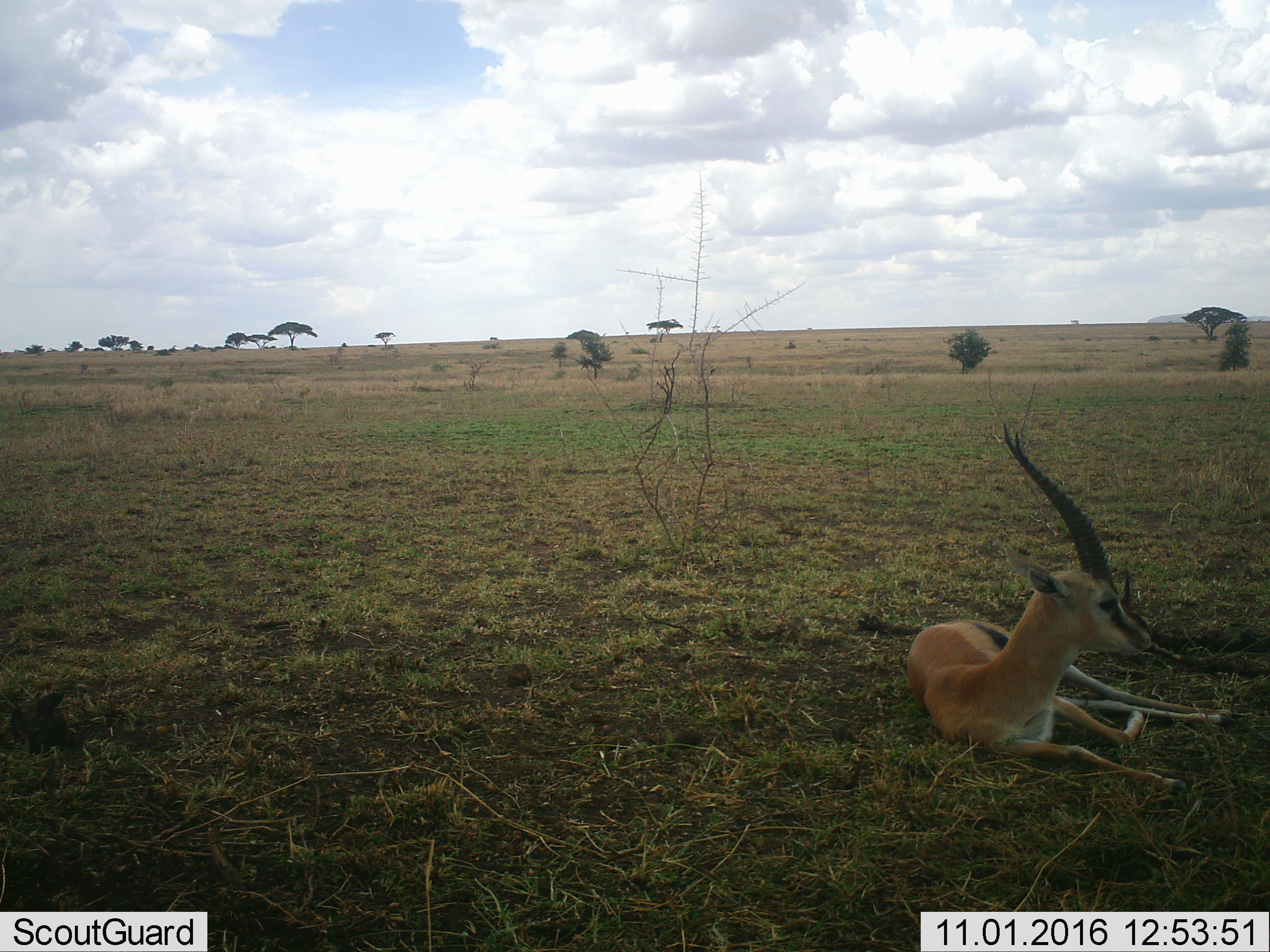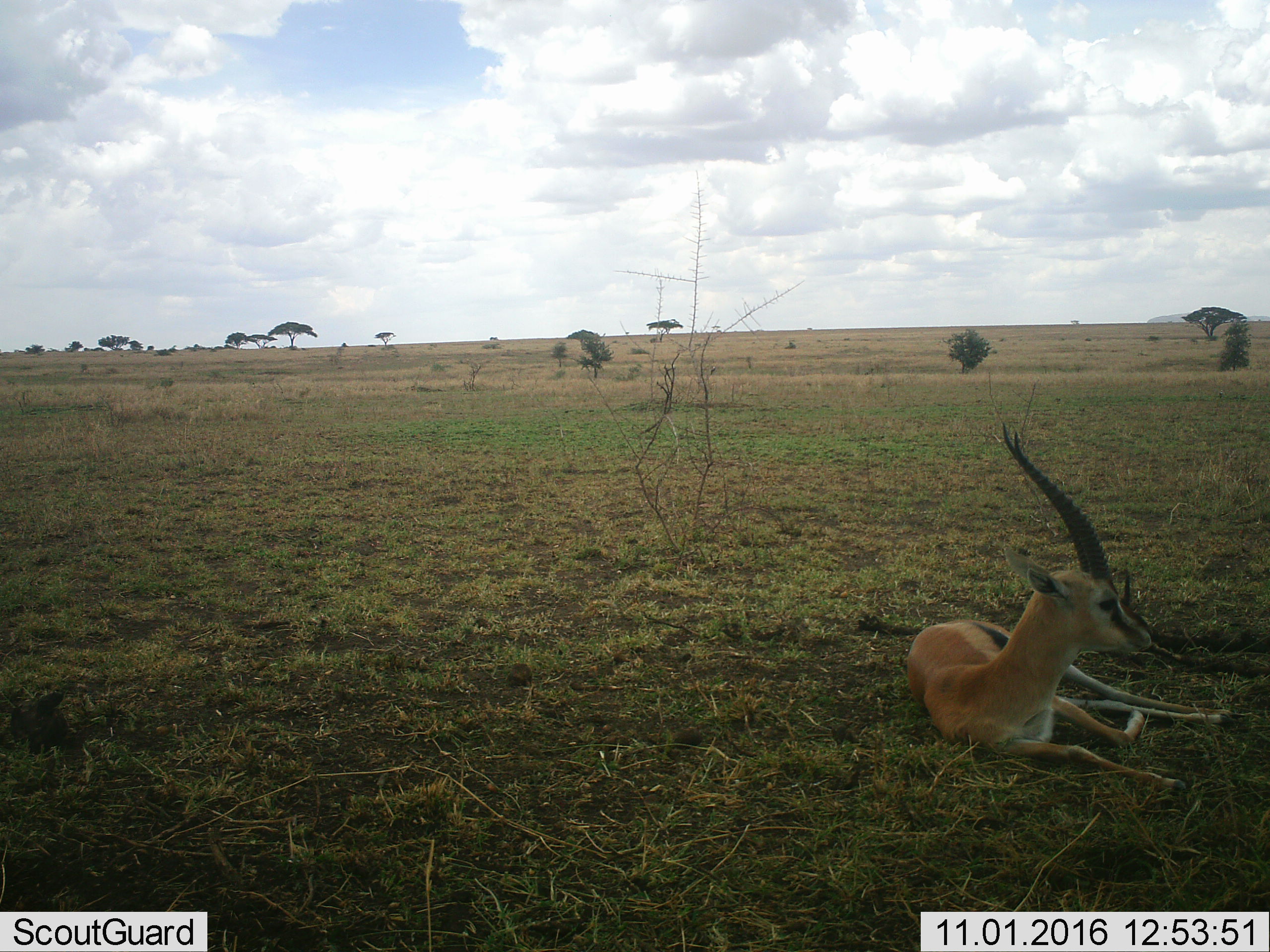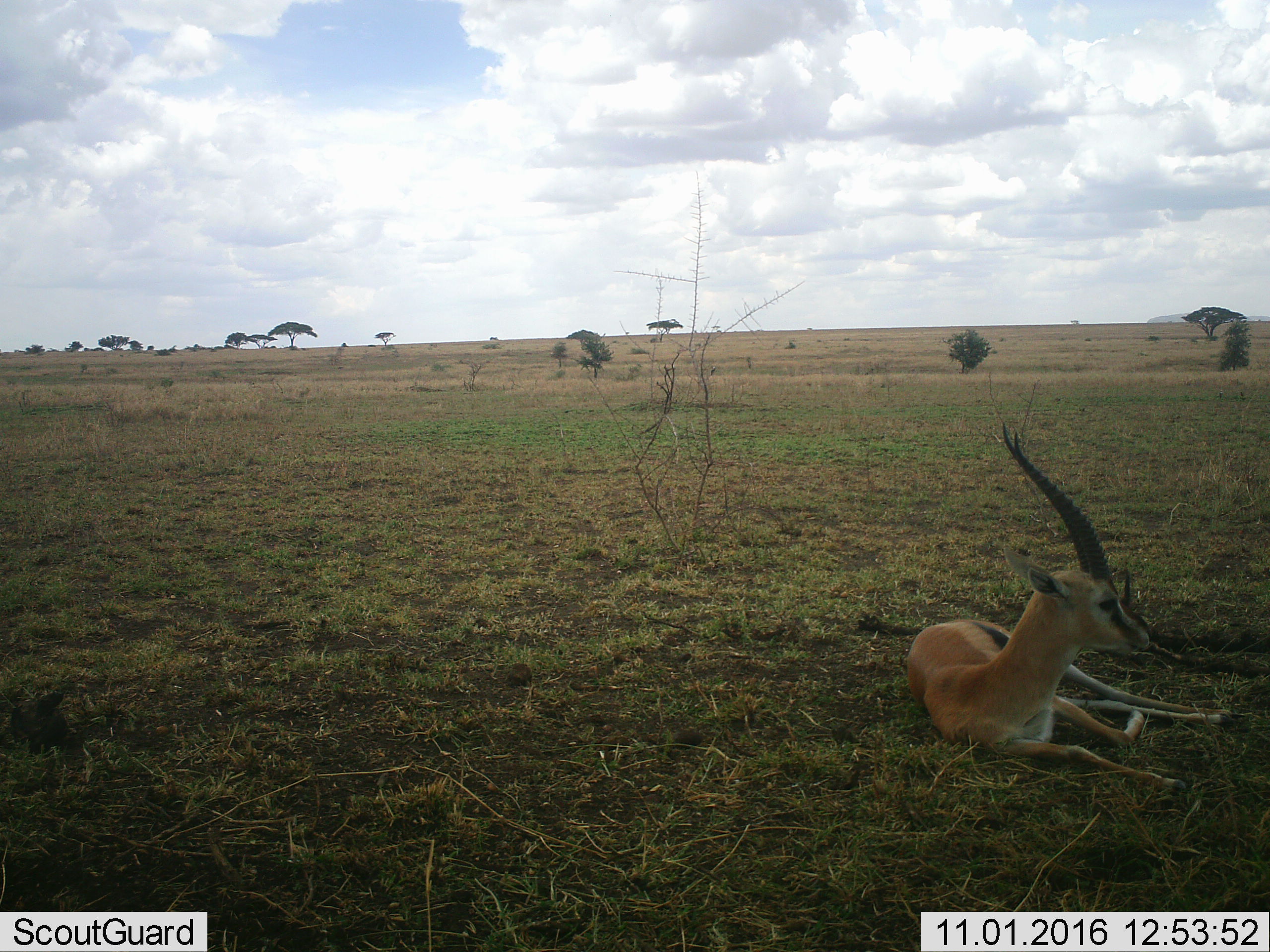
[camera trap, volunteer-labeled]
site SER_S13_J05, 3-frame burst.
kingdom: Animalia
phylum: Chordata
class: Mammalia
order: Artiodactyla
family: Bovidae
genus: Eudorcas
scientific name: Eudorcas thomsonii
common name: thomson's gazelle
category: gazellethomsons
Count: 1.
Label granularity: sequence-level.